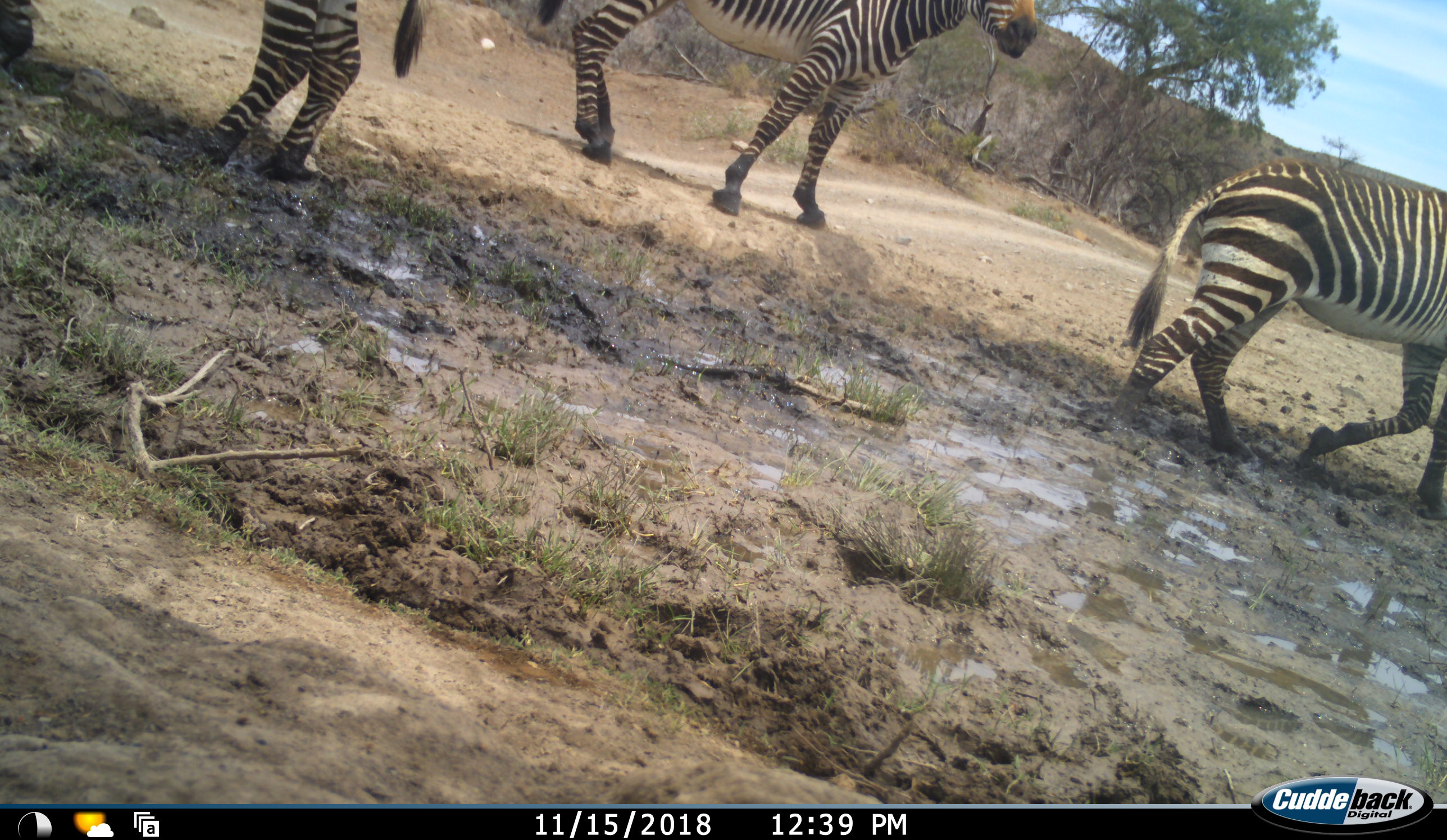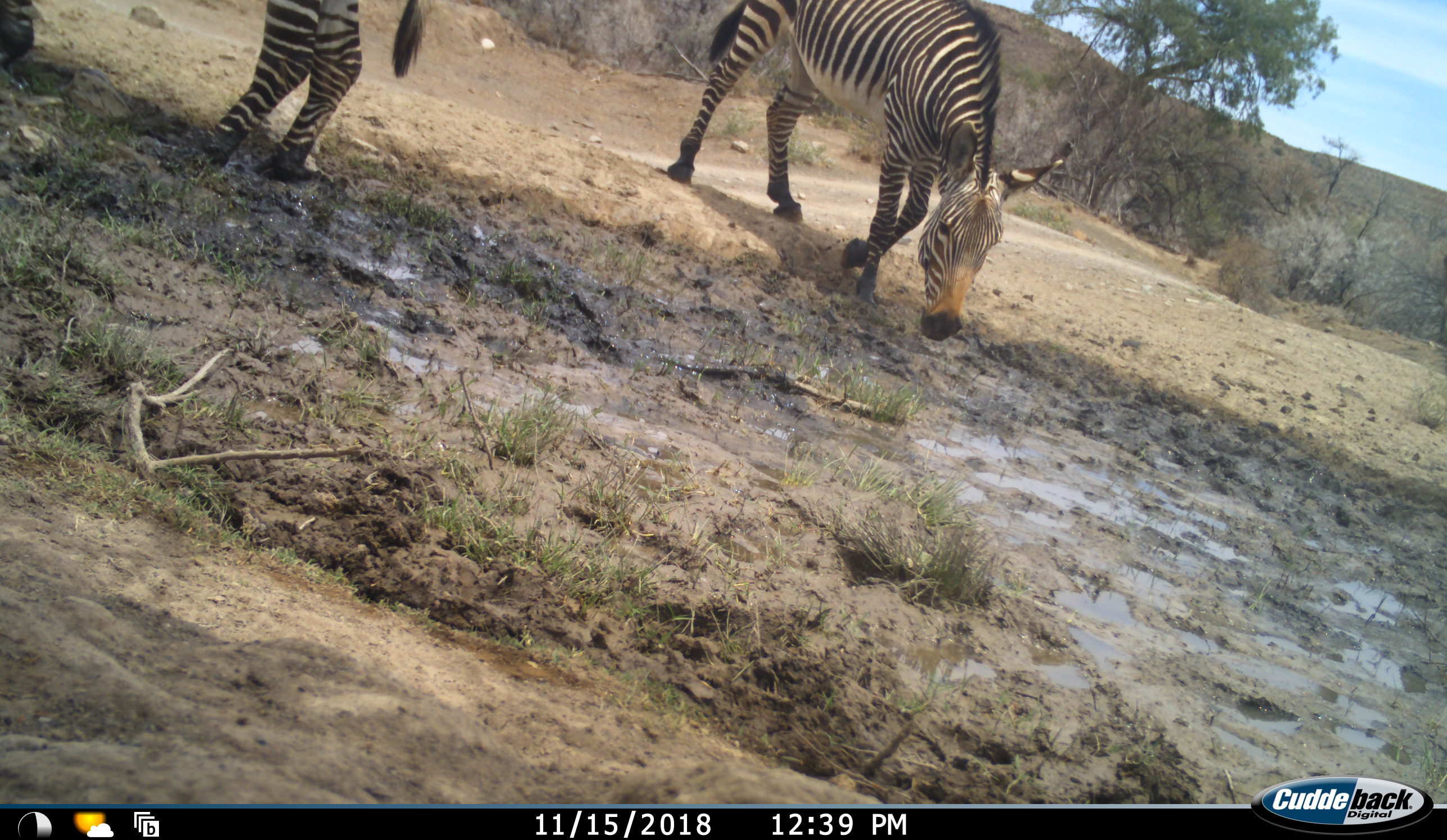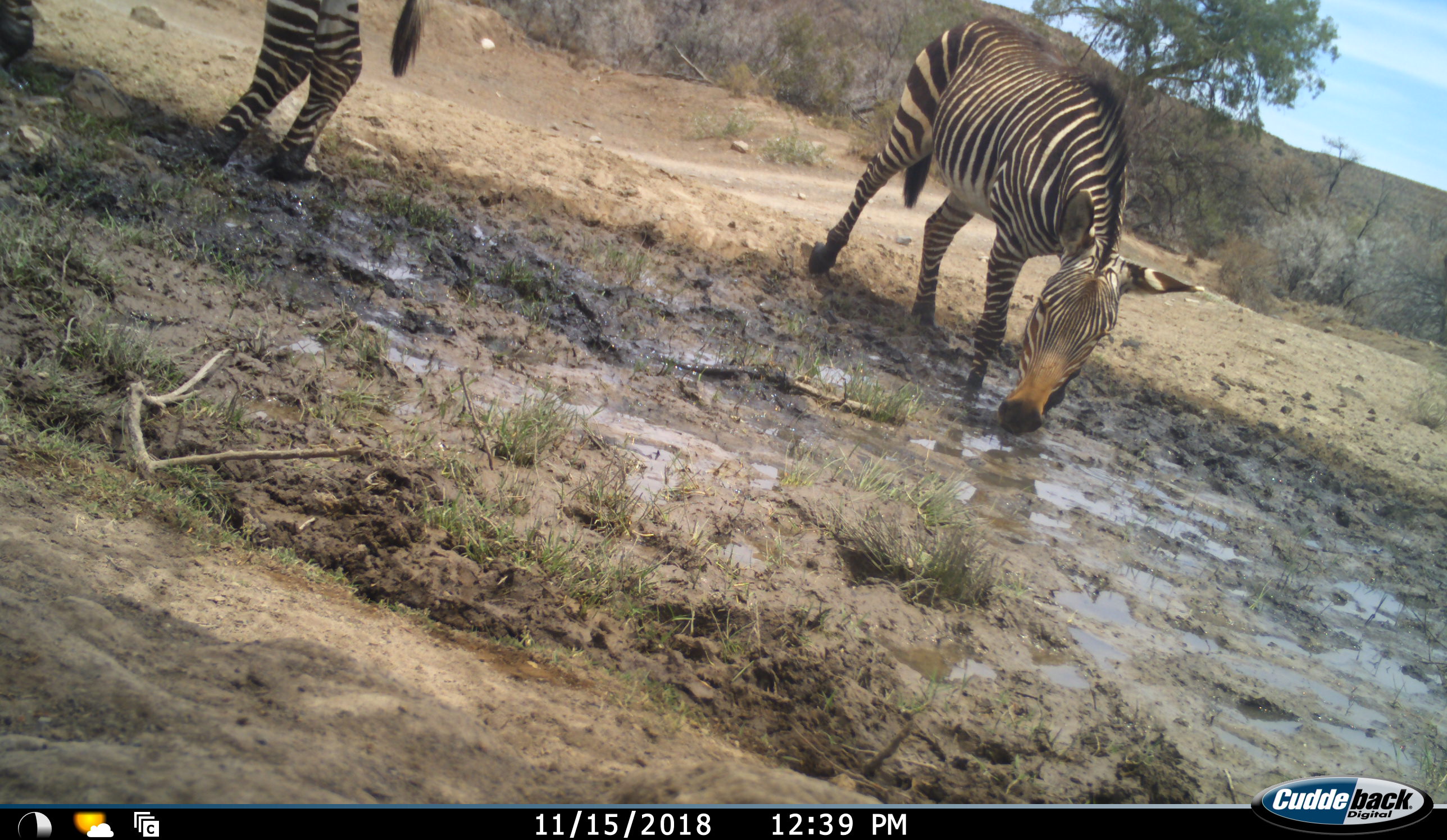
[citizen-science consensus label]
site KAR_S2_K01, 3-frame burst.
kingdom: Animalia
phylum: Chordata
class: Mammalia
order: Perissodactyla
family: Equidae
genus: Equus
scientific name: Equus zebra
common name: mountain zebra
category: zebramountain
Zebramountain (mountain zebra) (Equus zebra), count 3. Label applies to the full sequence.